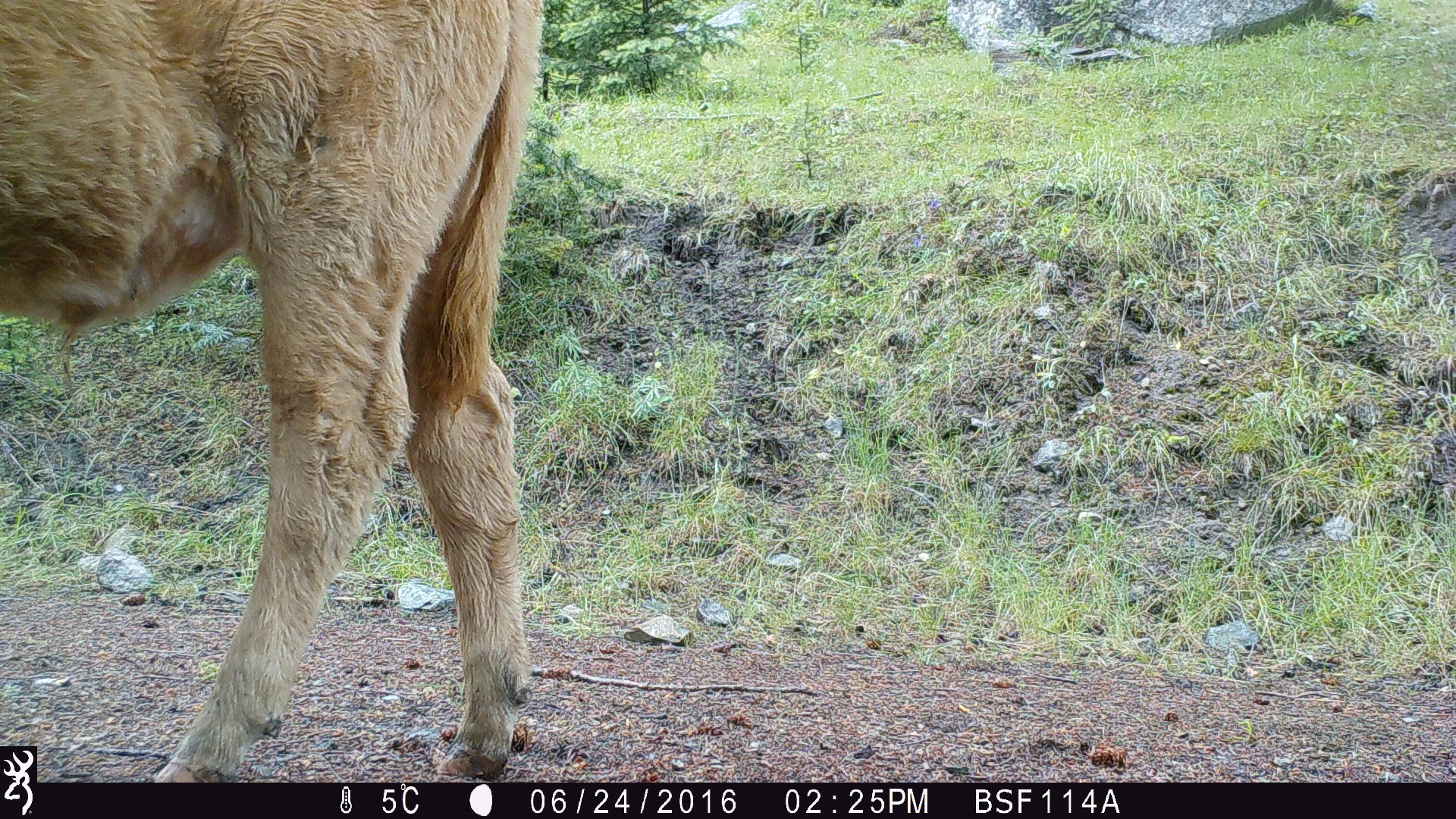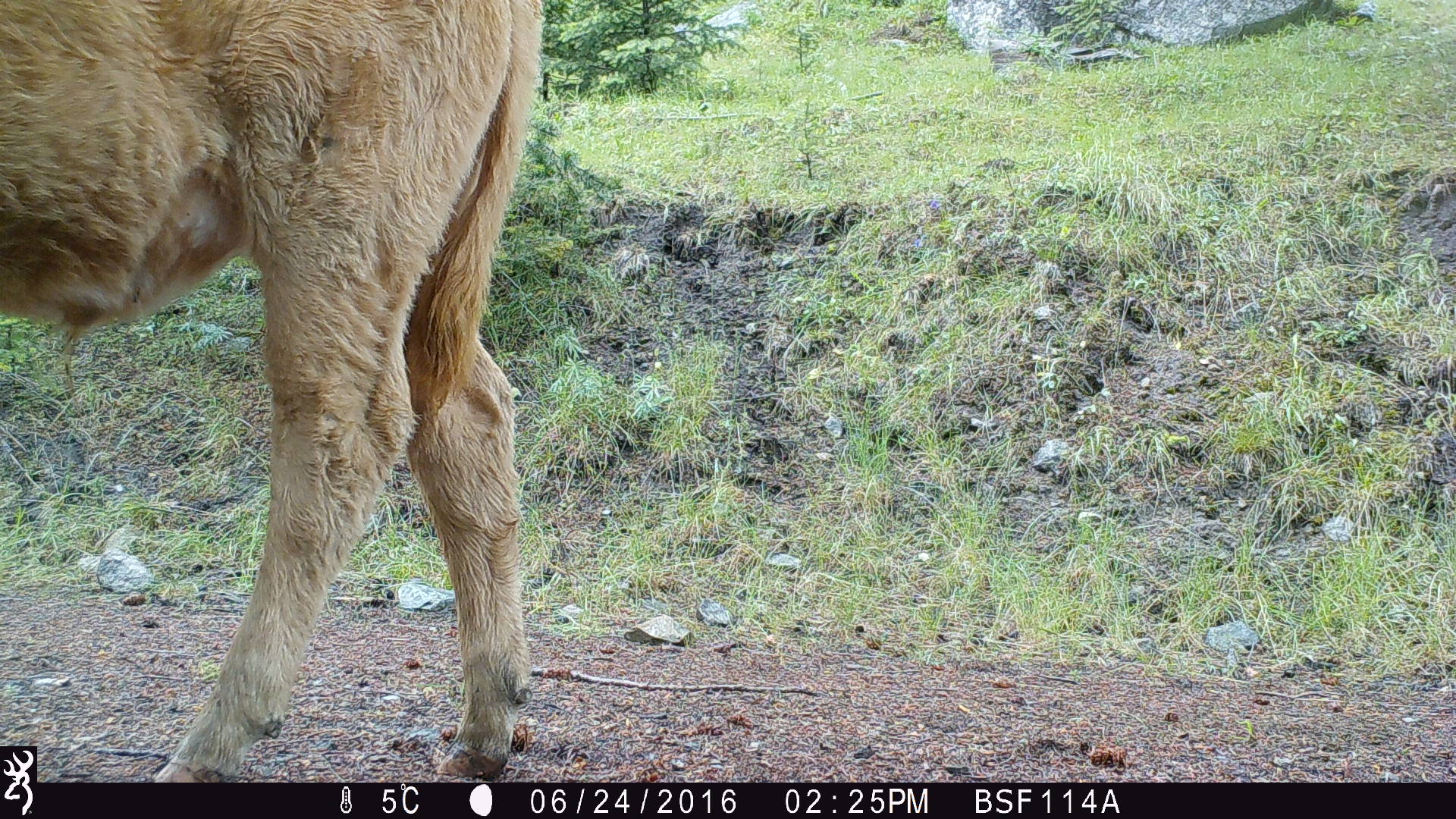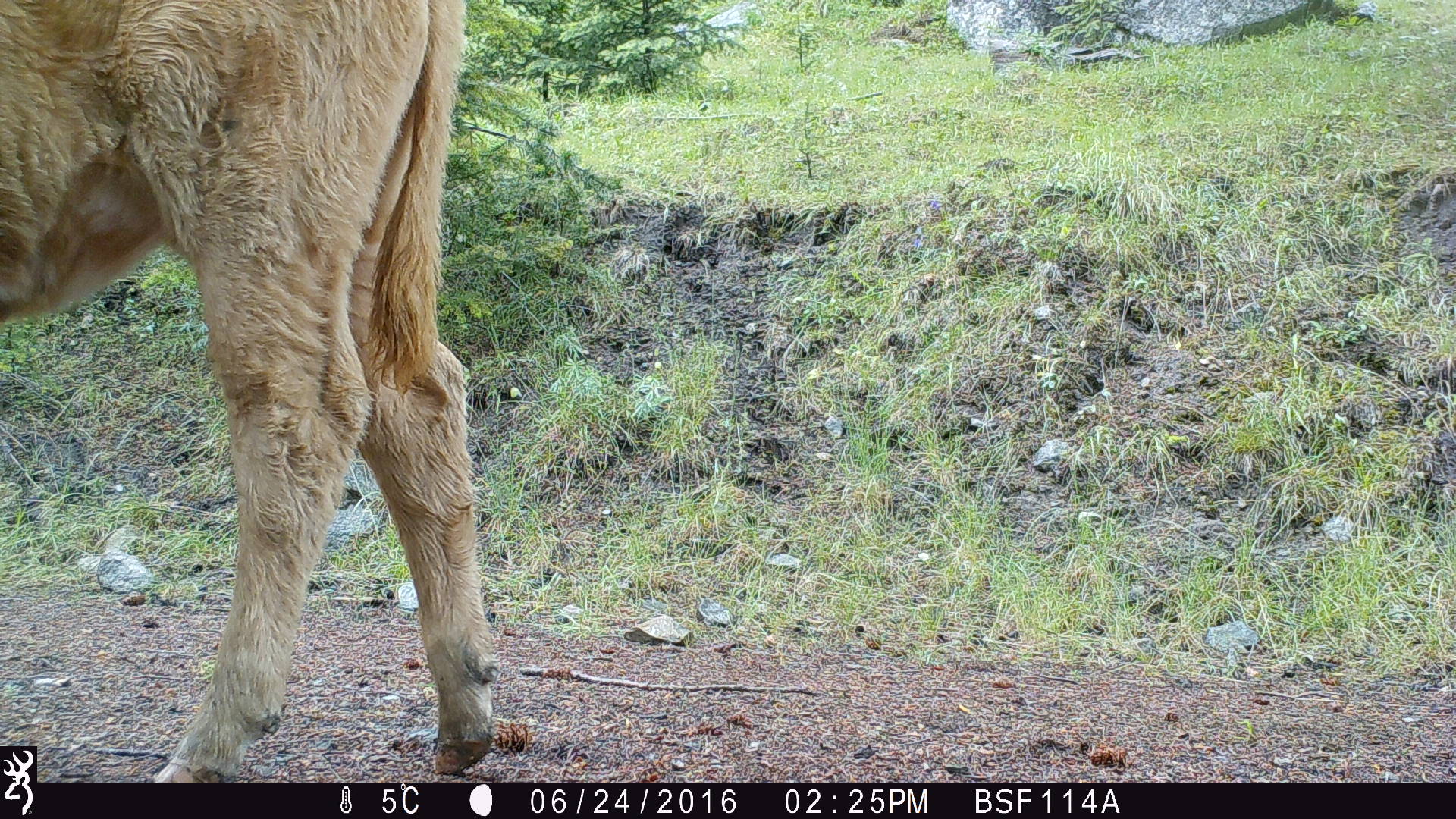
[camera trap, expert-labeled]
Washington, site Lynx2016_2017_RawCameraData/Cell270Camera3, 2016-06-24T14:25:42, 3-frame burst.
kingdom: Animalia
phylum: Chordata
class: Mammalia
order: Artiodactyla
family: Bovidae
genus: Bos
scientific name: Bos taurus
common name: domestic cattle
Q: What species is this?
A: Domestic cattle (Bos taurus).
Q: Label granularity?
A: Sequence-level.